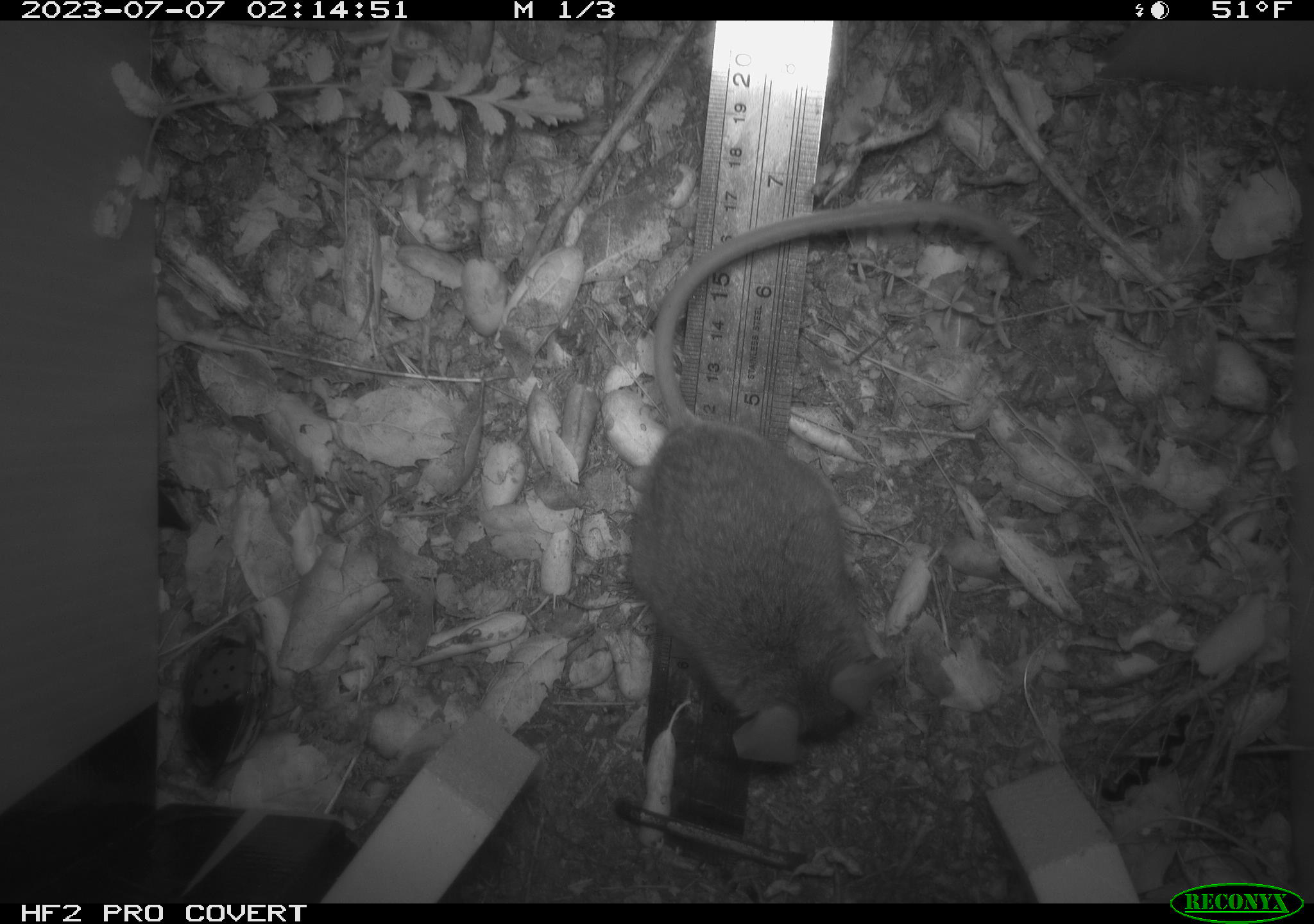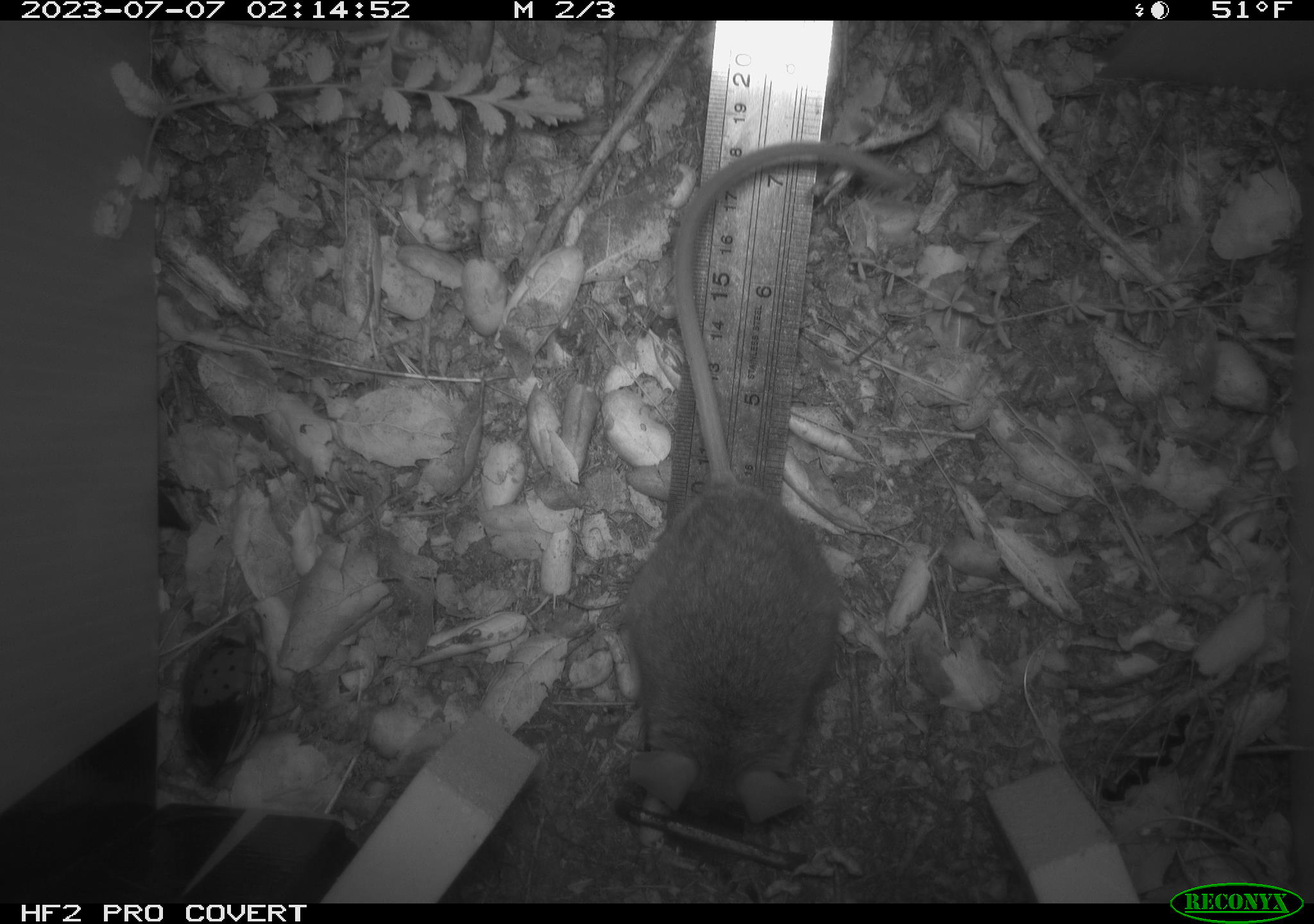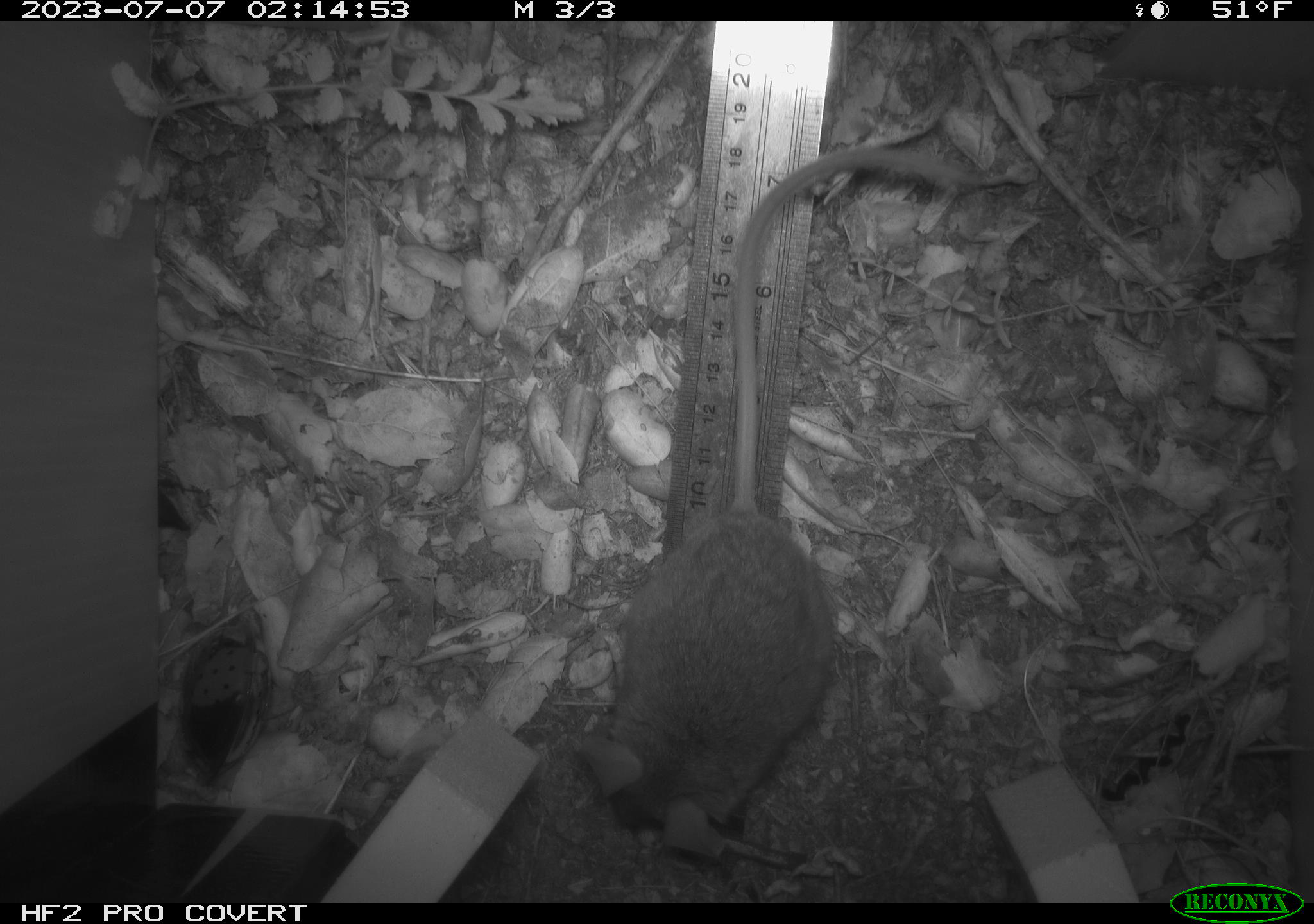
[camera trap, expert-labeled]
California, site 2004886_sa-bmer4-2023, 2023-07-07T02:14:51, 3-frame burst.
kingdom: Animalia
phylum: Chordata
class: Mammalia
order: Rodentia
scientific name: Rodentia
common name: mouse species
Mouse species (Rodentia).